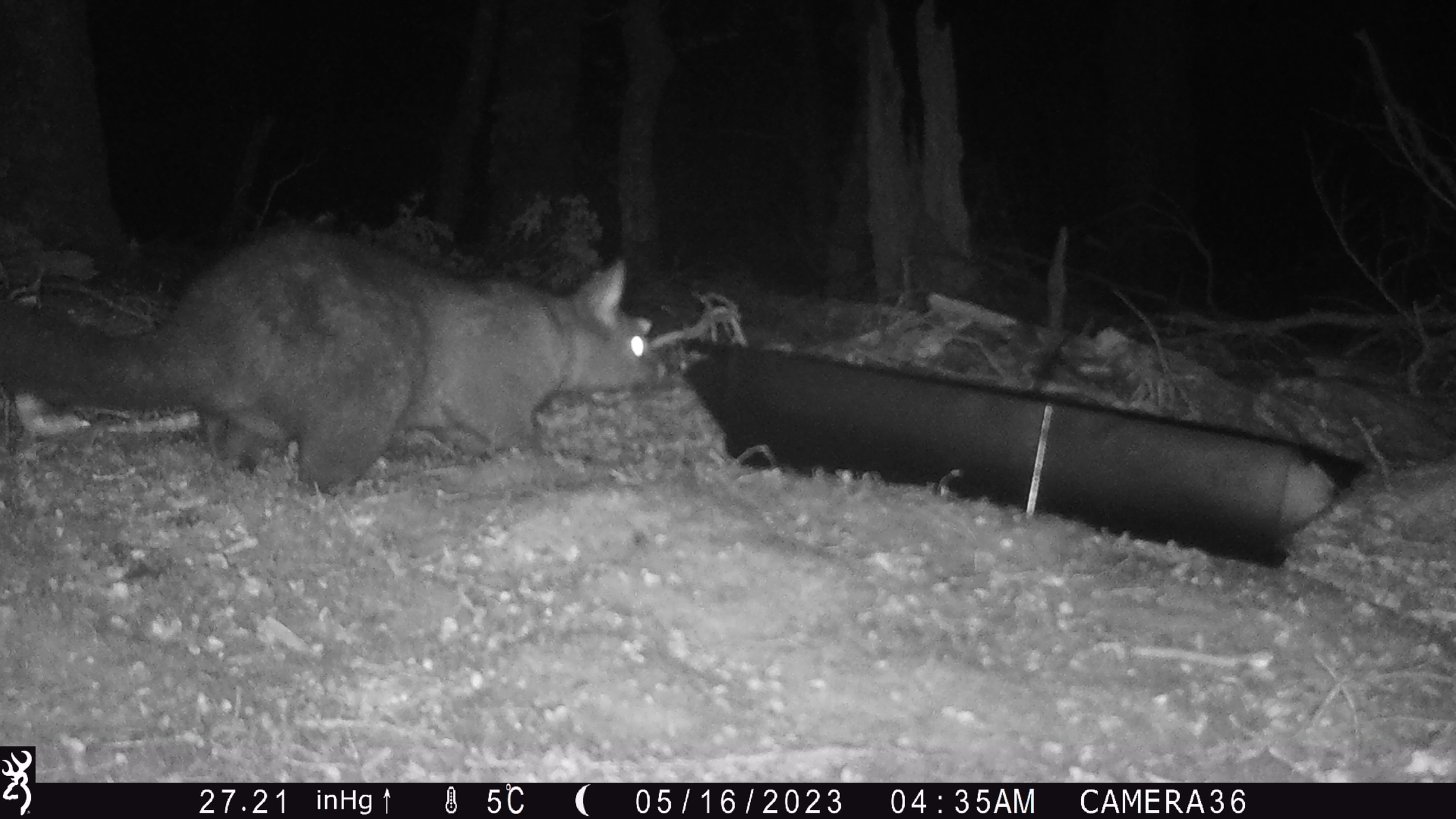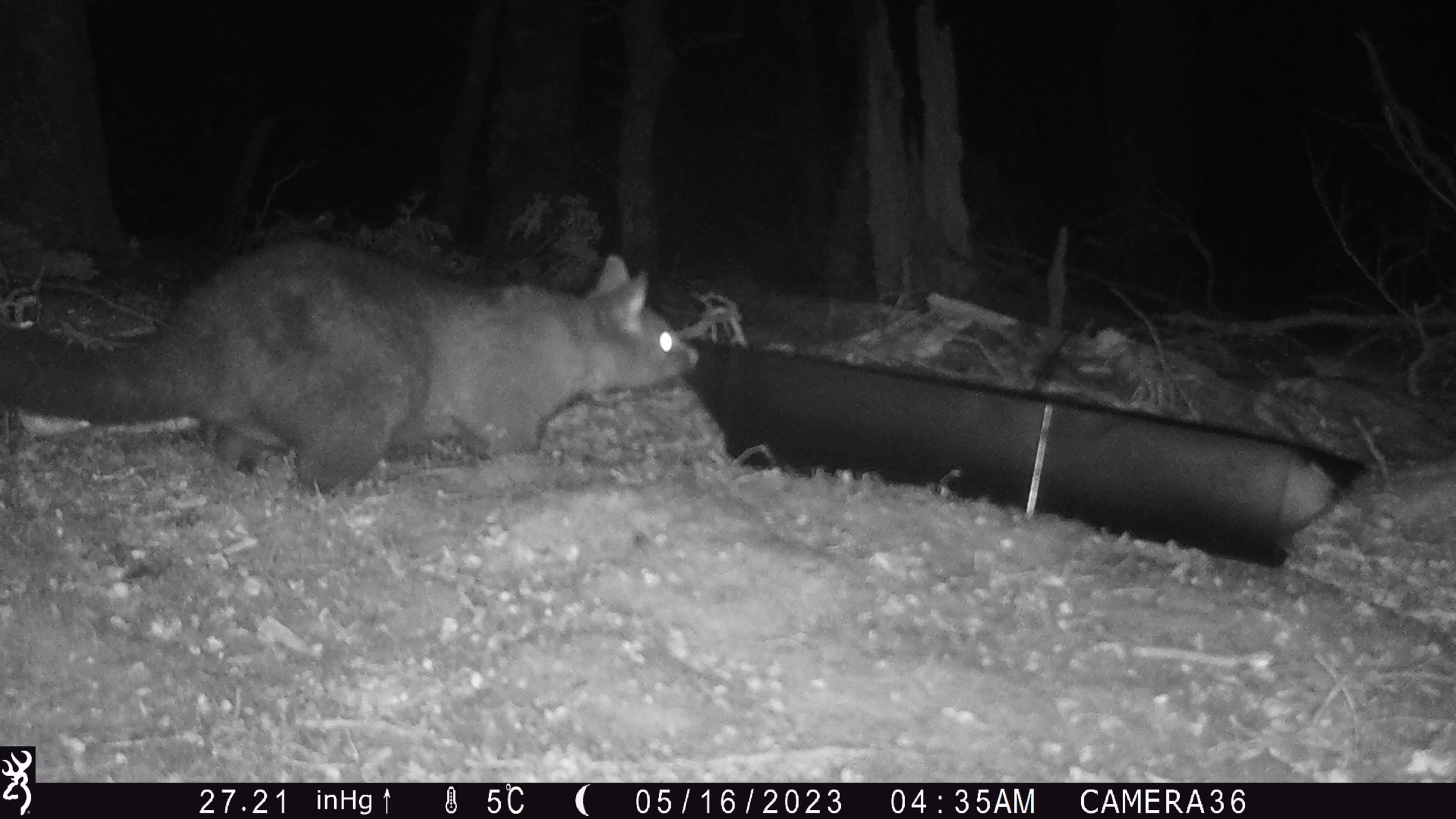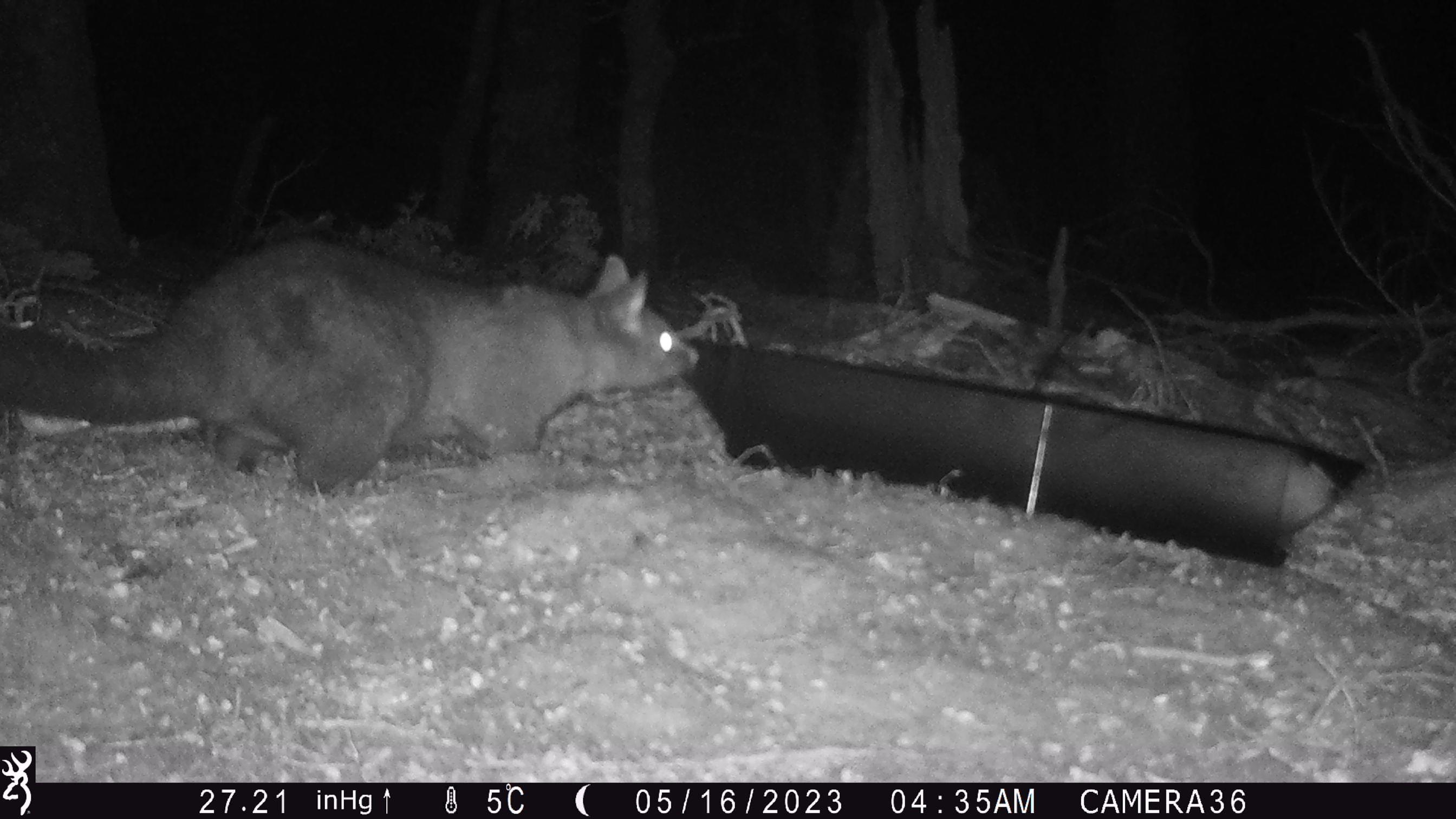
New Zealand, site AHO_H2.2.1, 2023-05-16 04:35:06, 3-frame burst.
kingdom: Animalia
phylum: Chordata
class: Mammalia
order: Carnivora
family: Mustelidae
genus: Mustela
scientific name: Mustela erminea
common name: stoat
Stoat (Mustela erminea).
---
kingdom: Animalia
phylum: Chordata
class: Mammalia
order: Diprotodontia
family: Phalangeridae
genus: Trichosurus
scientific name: Trichosurus vulpecula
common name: common brushtail possum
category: possum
Possum (common brushtail possum) (Trichosurus vulpecula).